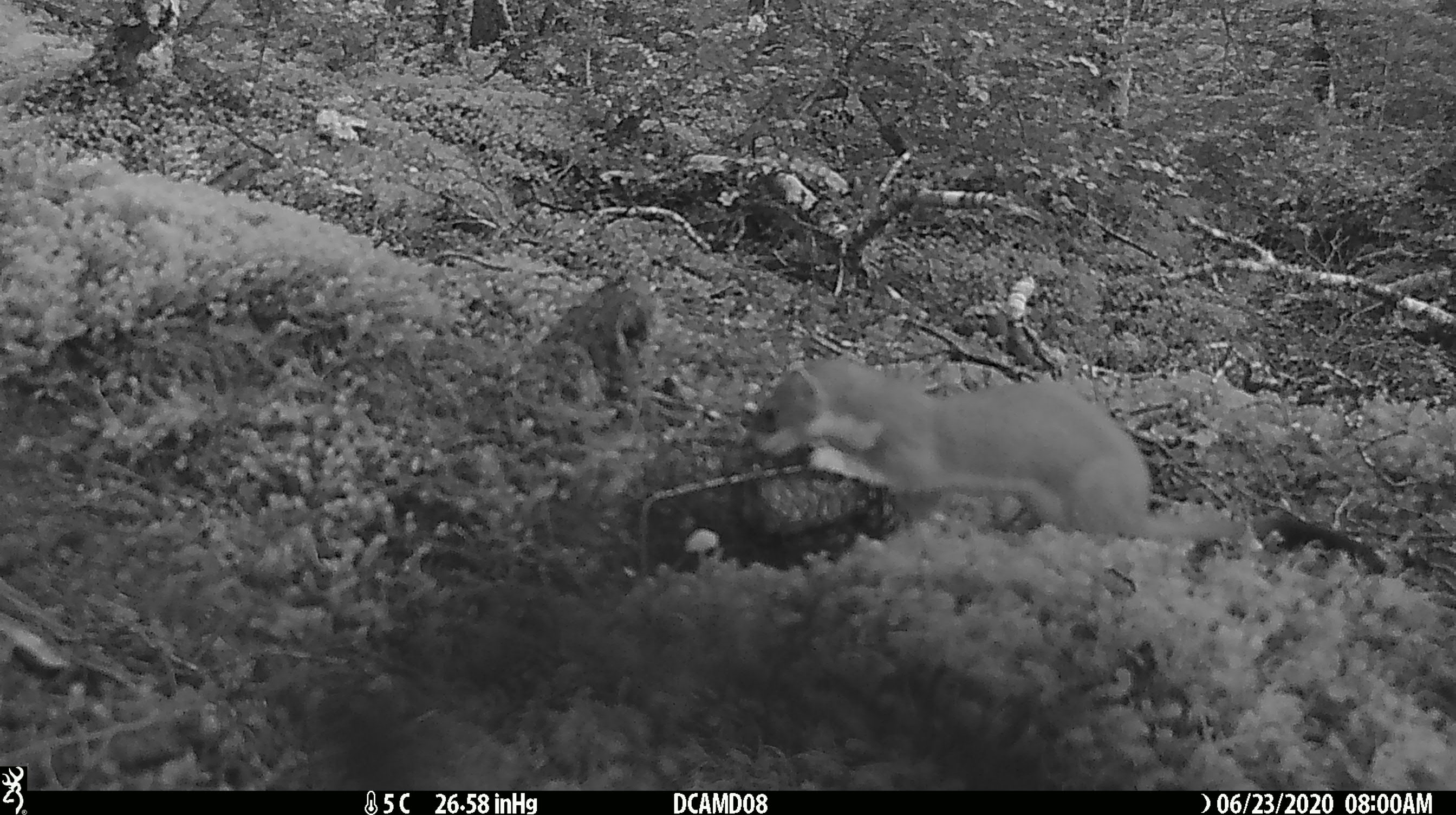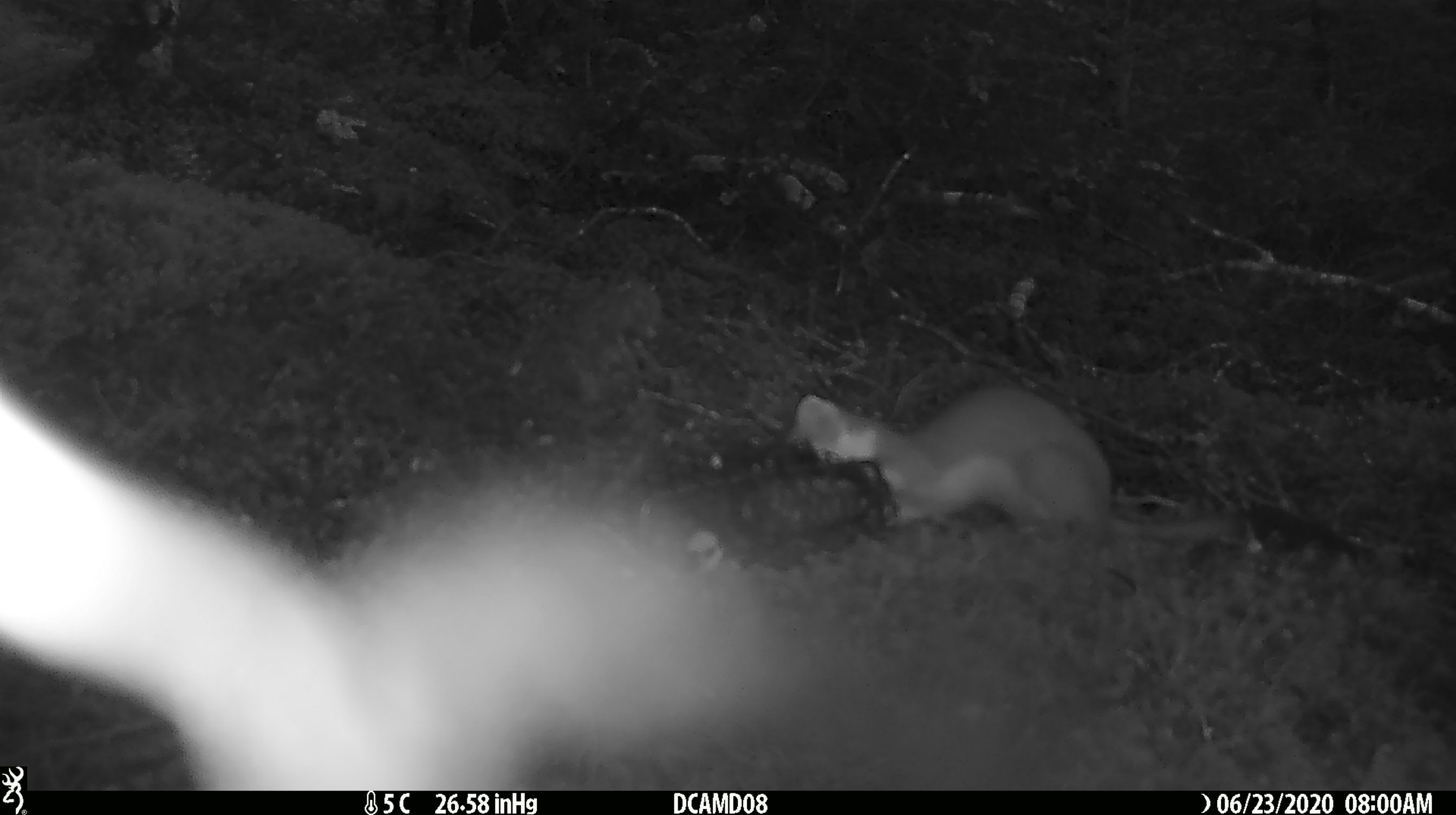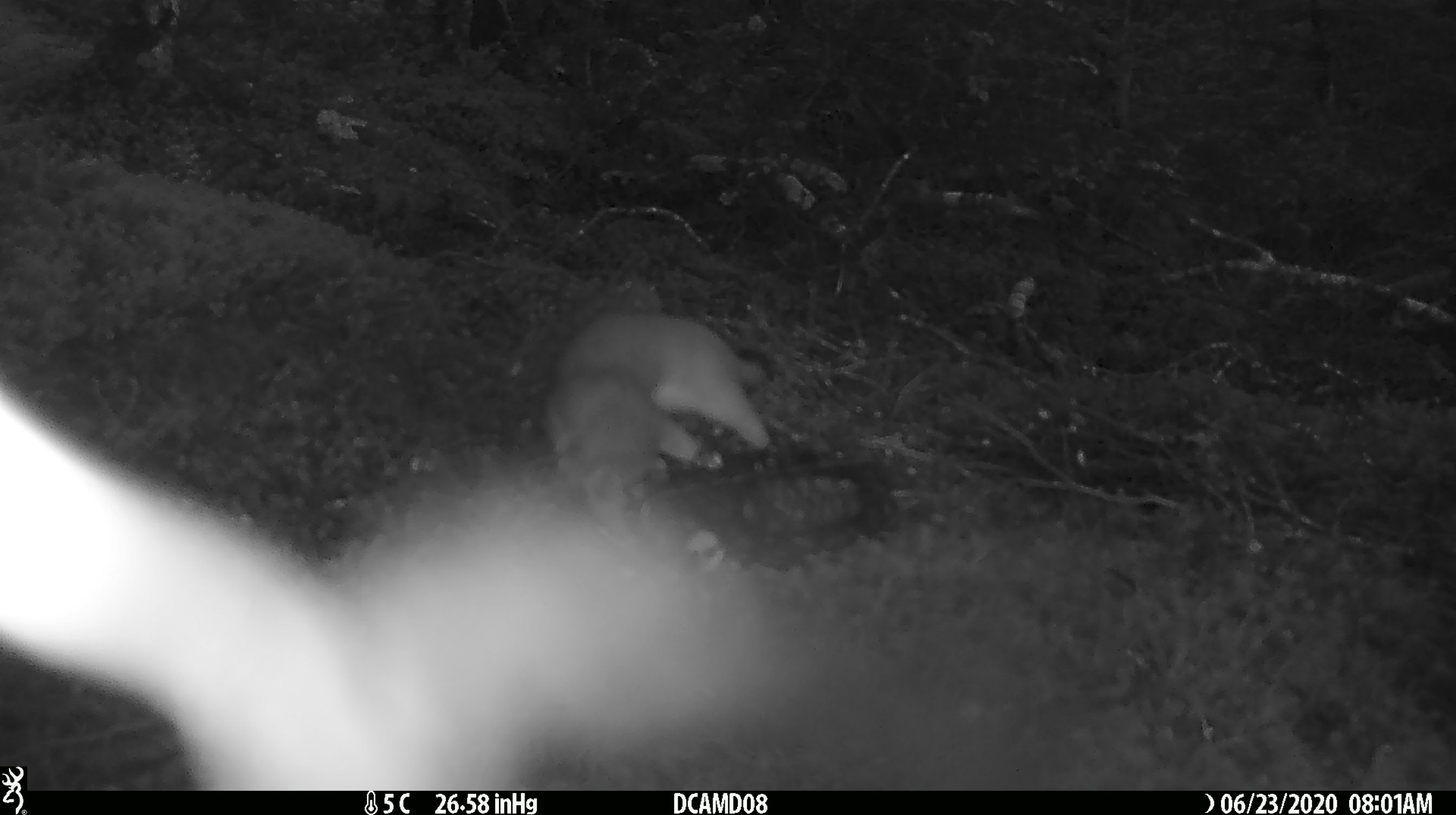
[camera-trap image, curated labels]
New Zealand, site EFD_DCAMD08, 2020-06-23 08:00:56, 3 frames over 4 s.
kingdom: Animalia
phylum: Chordata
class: Mammalia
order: Carnivora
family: Mustelidae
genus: Mustela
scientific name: Mustela erminea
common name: stoat